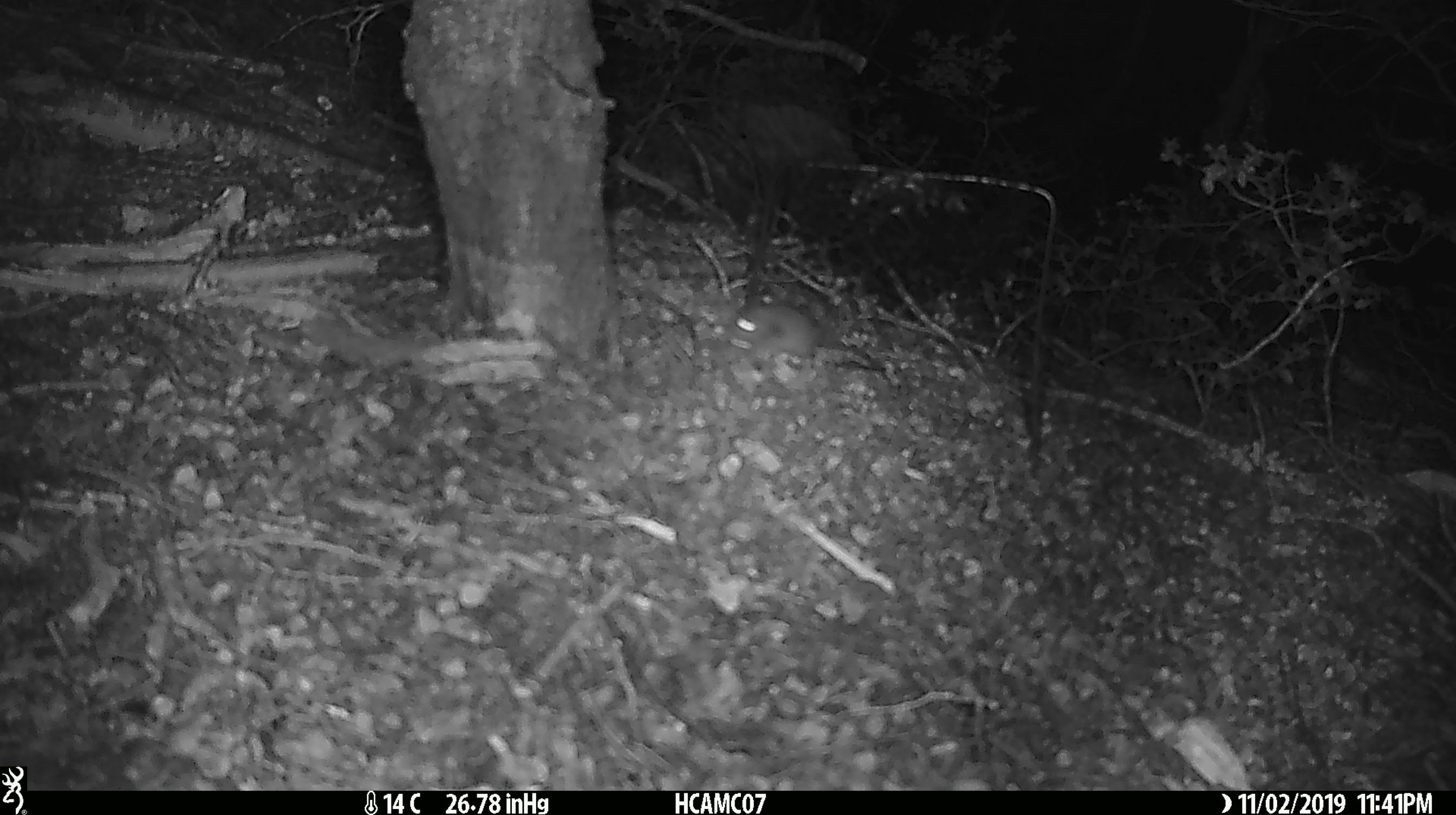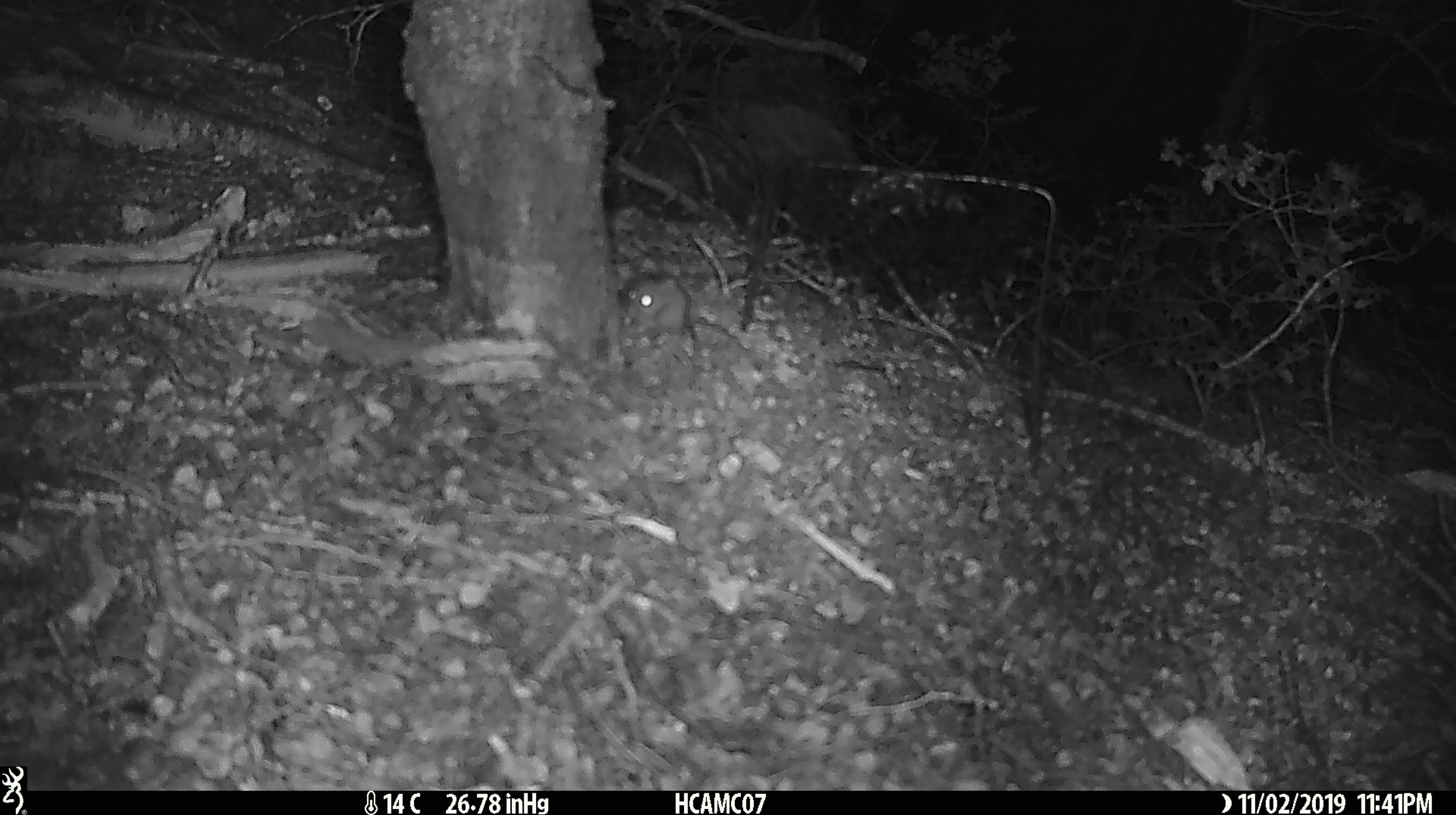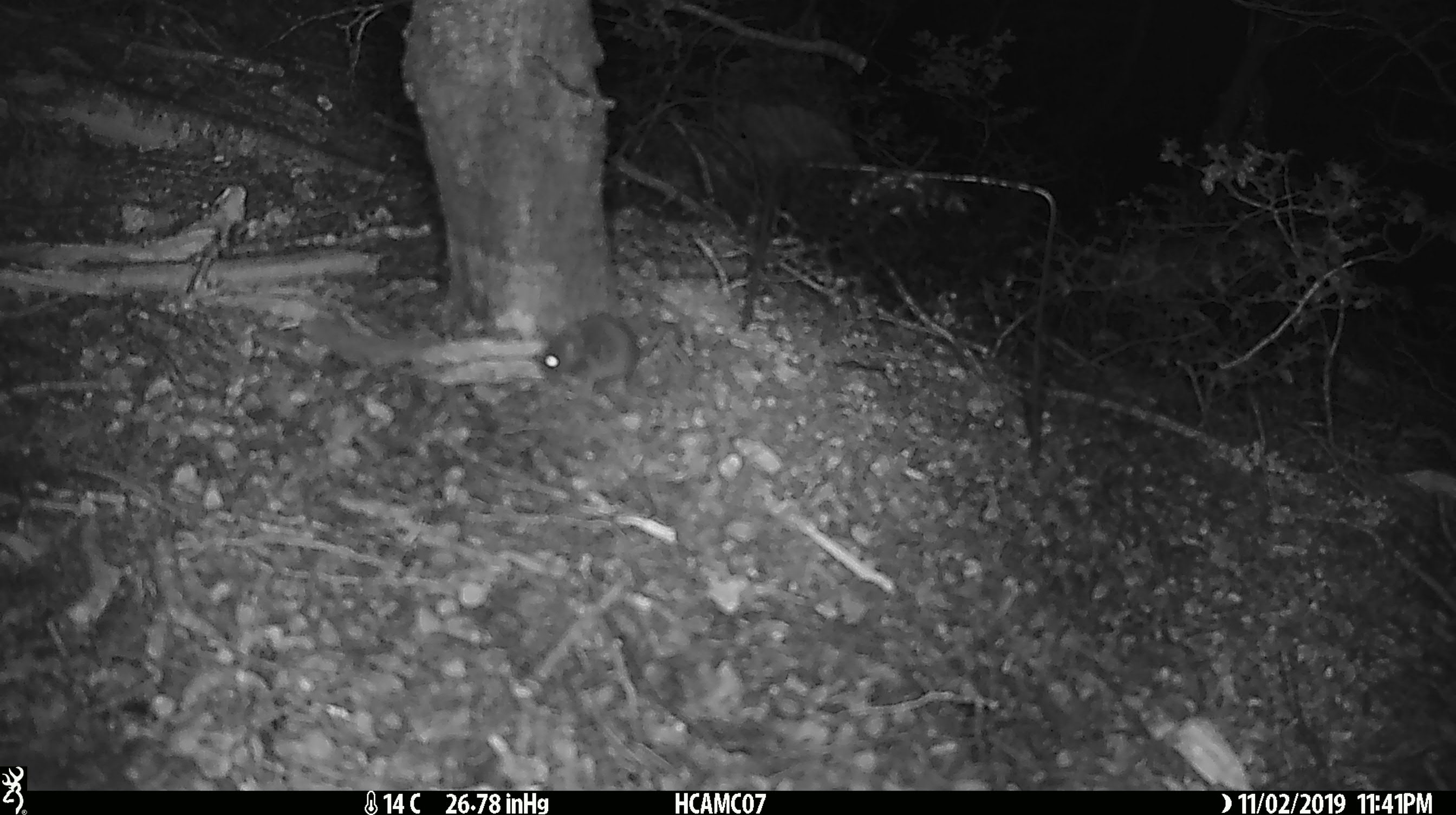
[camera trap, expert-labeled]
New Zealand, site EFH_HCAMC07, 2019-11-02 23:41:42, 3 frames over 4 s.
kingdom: Animalia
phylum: Chordata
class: Mammalia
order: Rodentia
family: Muridae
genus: Mus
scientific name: Mus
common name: mouse